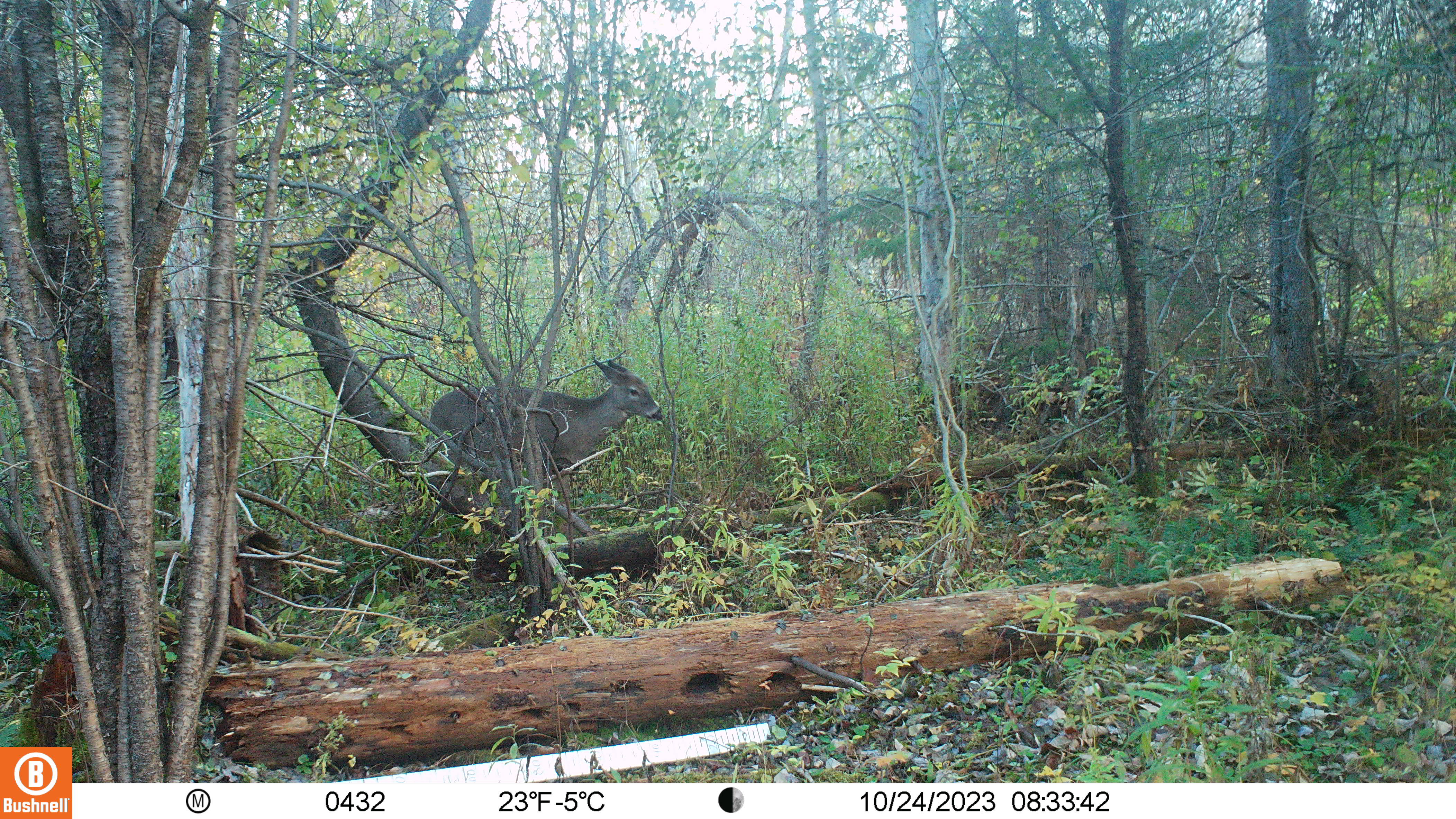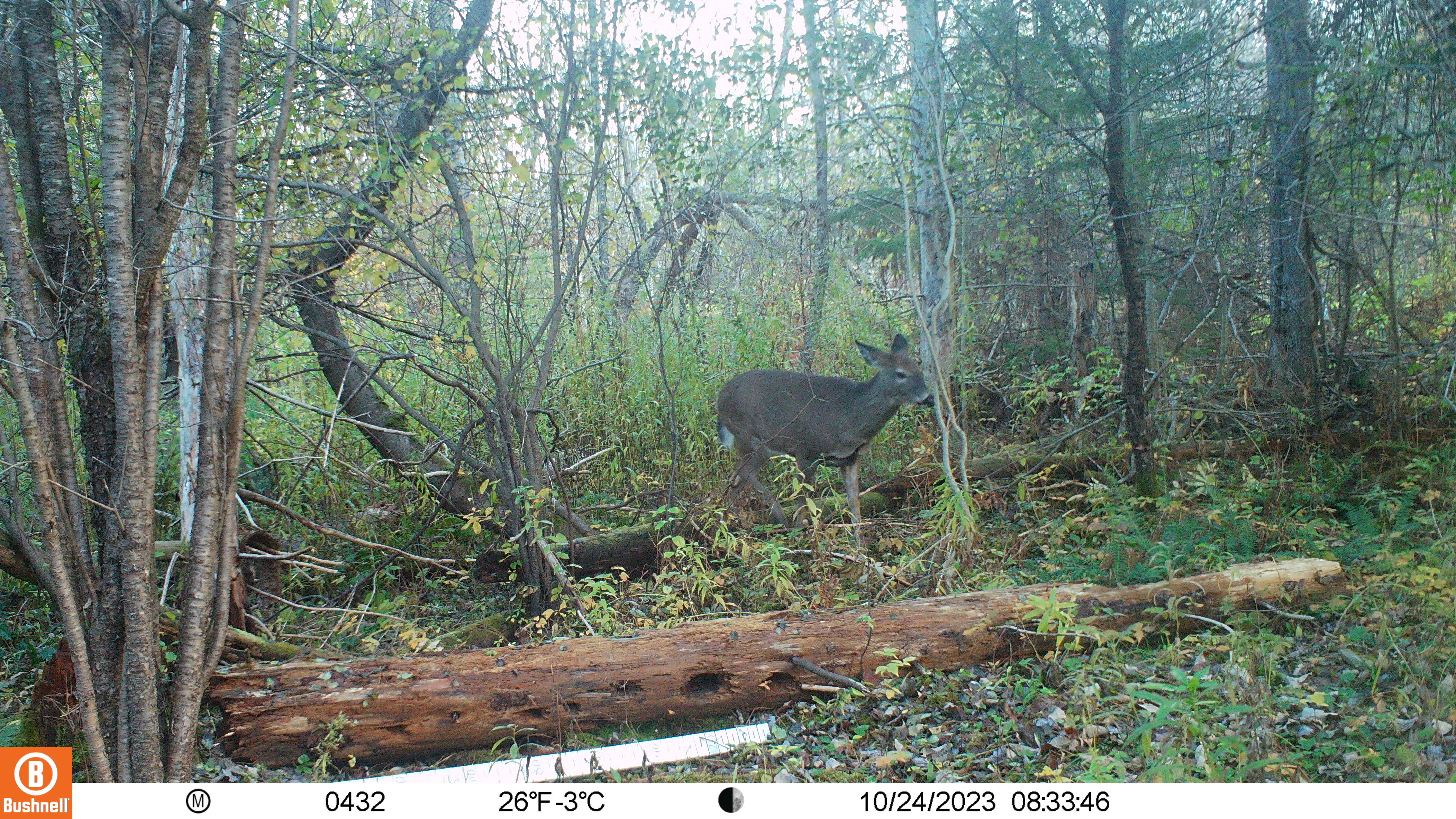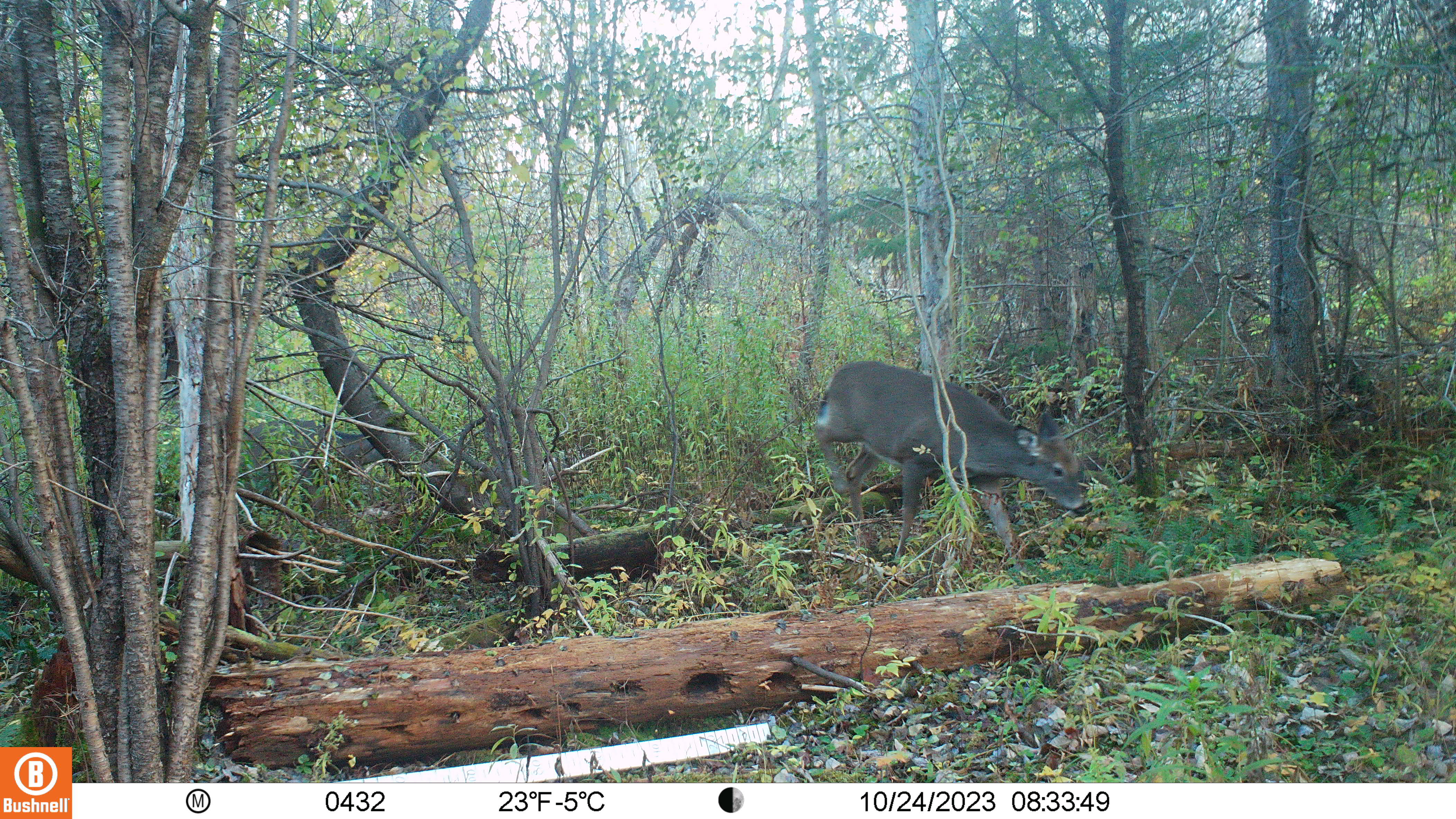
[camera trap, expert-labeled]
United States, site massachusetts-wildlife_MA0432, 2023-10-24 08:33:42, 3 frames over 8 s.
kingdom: Animalia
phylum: Chordata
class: Mammalia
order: Artiodactyla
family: Cervidae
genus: Odocoileus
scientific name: Odocoileus virginianus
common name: white-tailed deer